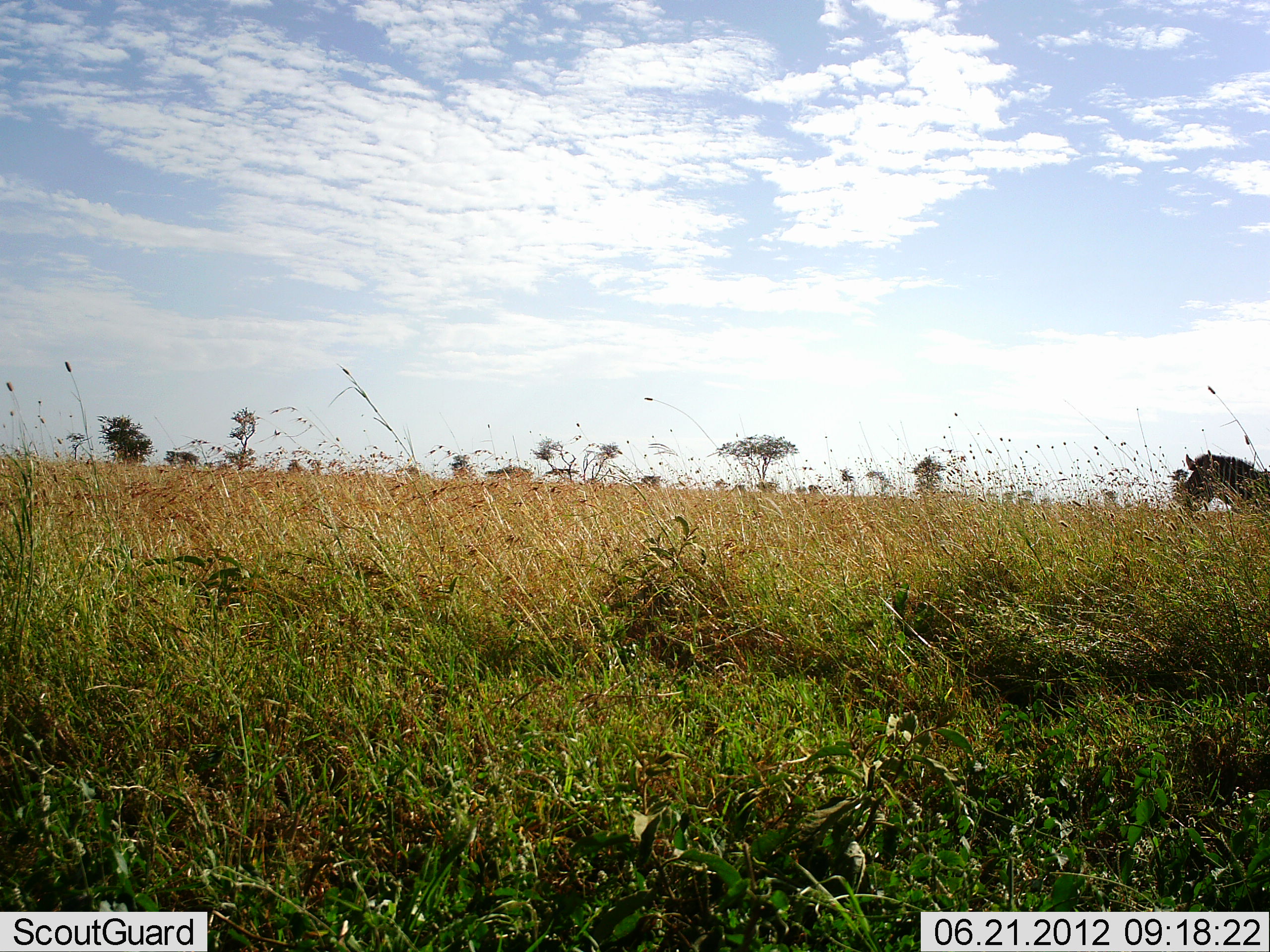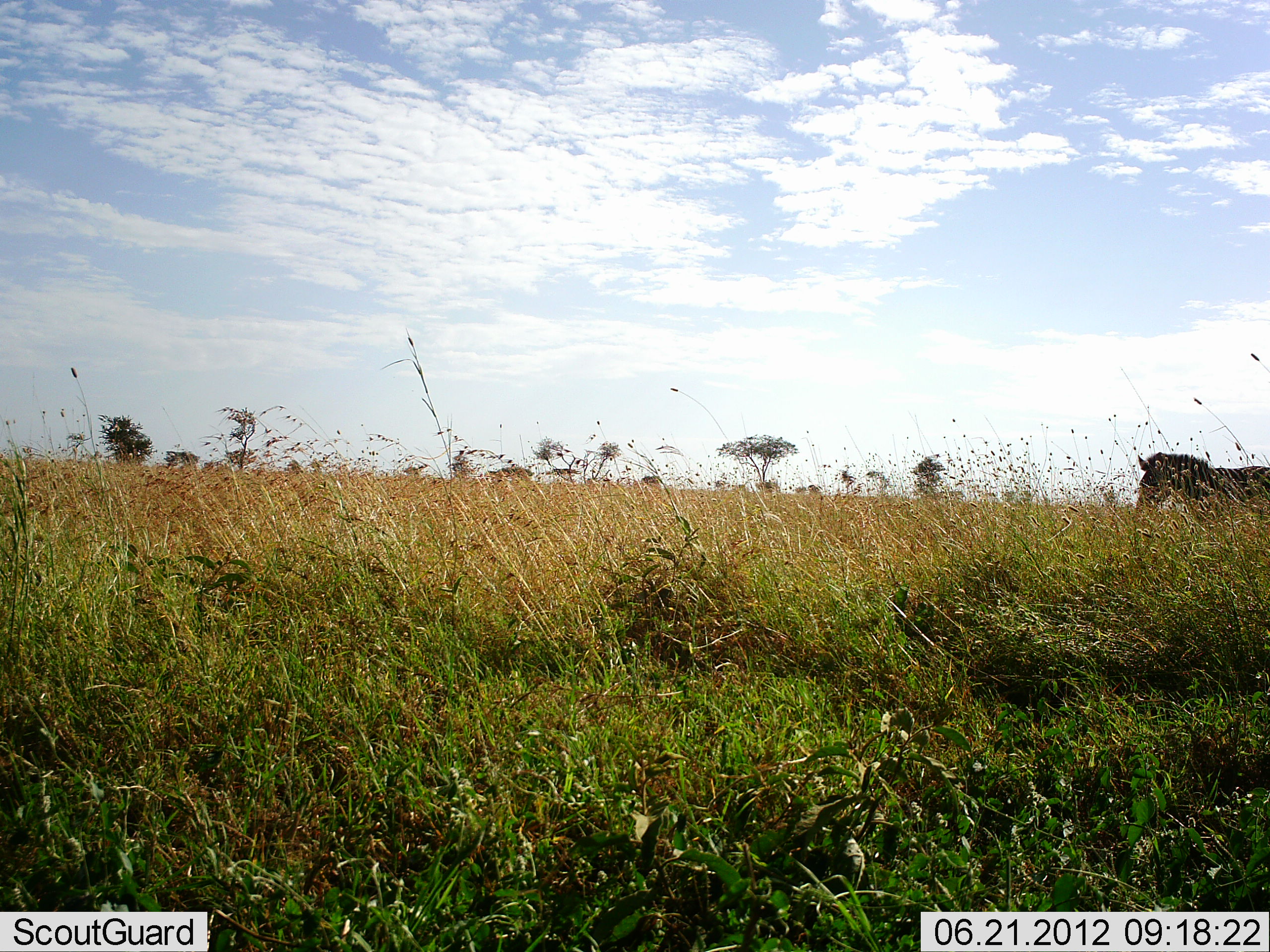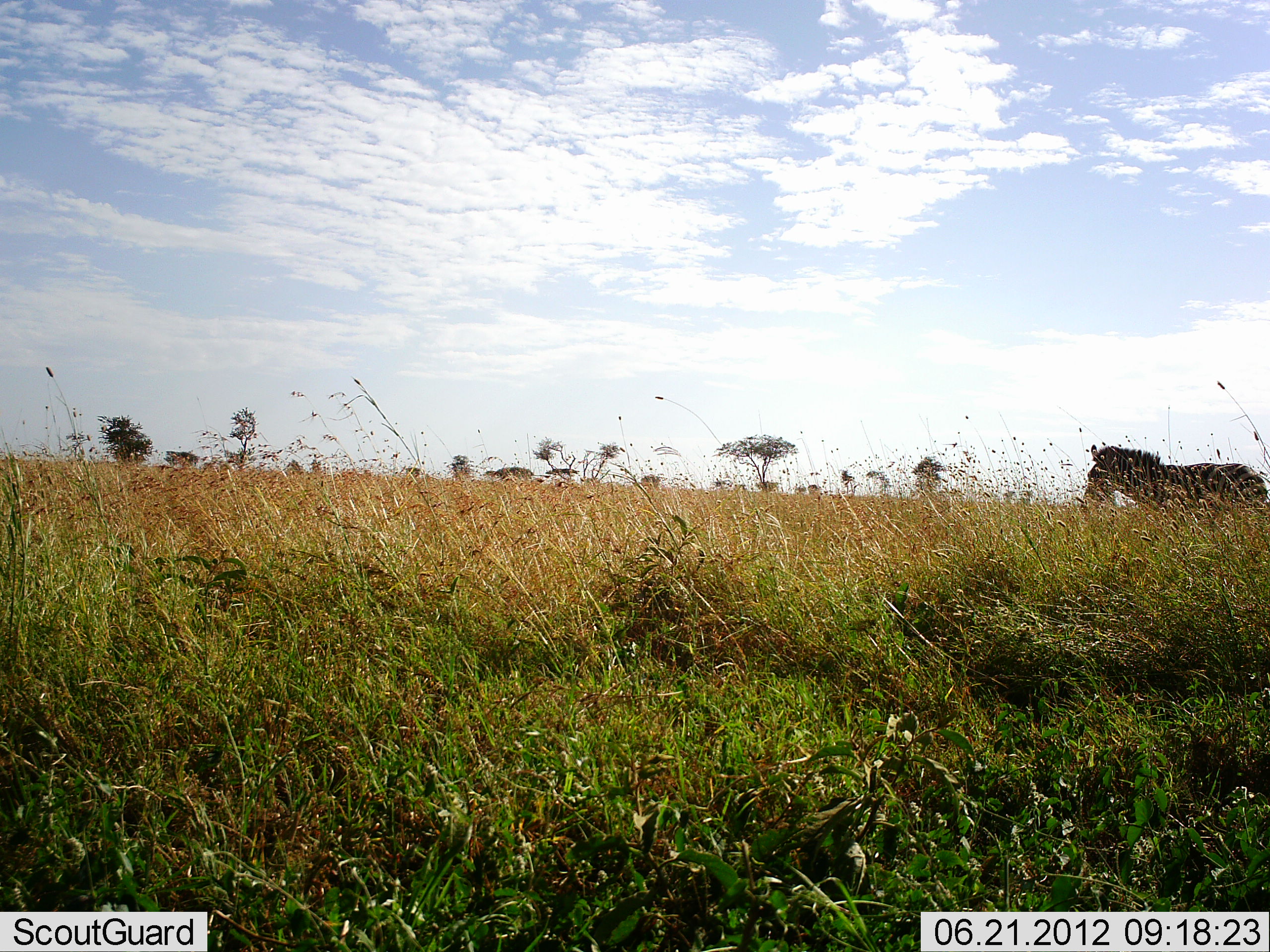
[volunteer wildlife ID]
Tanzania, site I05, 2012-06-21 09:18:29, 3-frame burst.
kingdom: Animalia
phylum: Chordata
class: Mammalia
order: Perissodactyla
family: Equidae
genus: Equus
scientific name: Equus quagga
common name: plains zebra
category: zebra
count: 1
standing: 70%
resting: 0%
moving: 30%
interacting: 0%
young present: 0%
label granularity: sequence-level